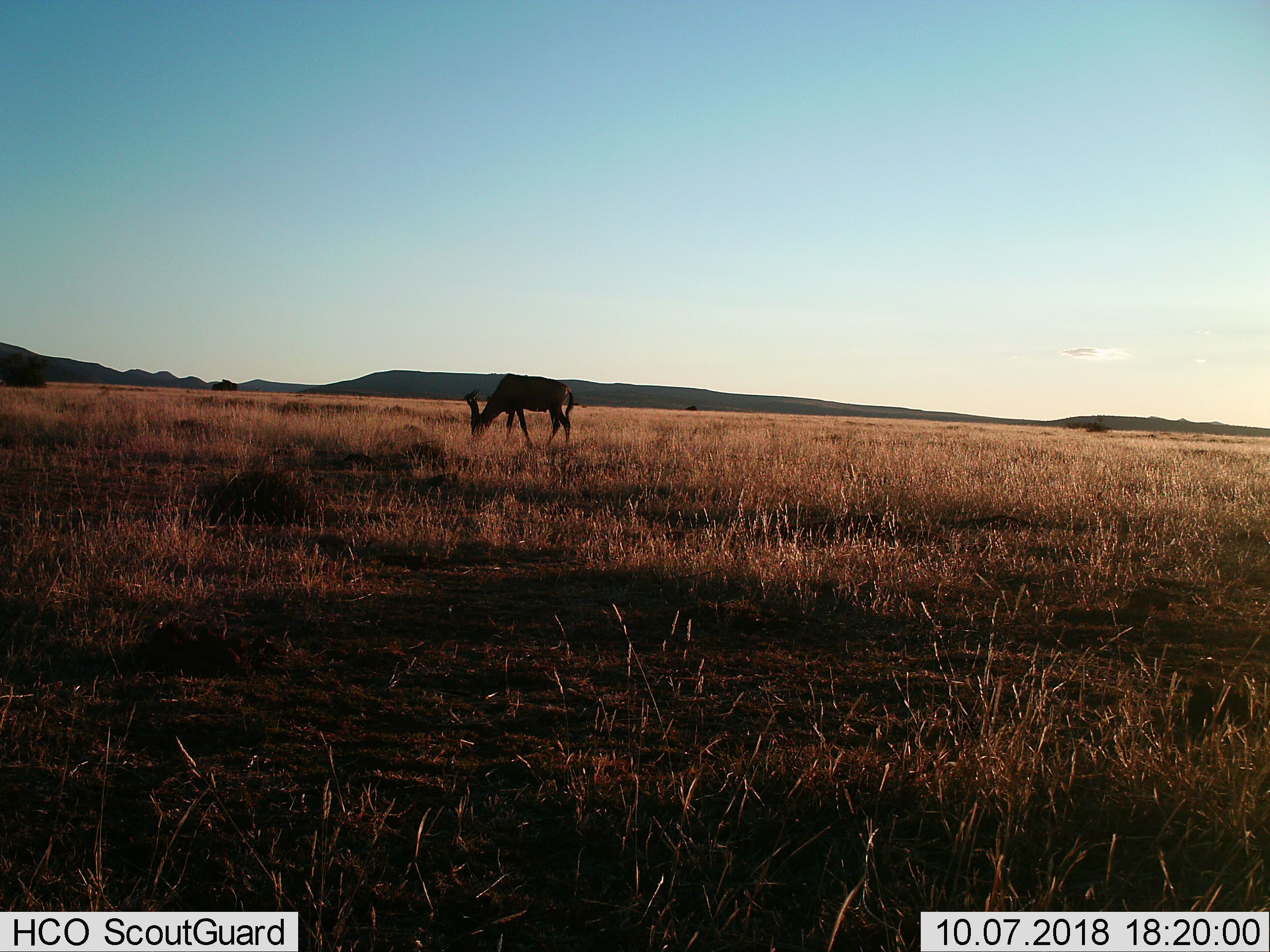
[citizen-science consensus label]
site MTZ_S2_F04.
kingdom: Animalia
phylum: Chordata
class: Mammalia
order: Artiodactyla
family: Bovidae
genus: Alcelaphus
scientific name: Alcelaphus buselaphus caama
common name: red hartebeest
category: hartebeestred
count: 1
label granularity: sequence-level